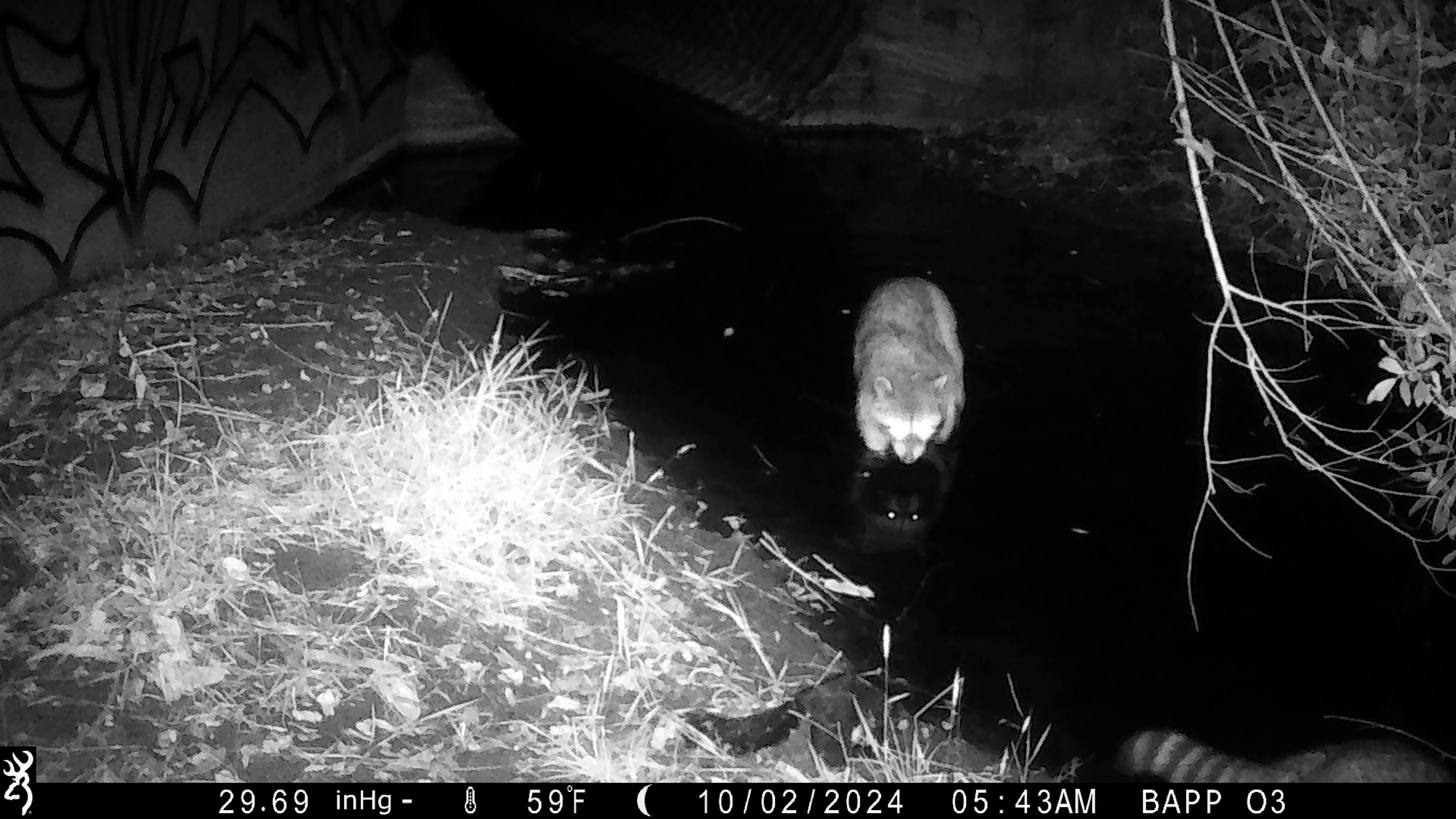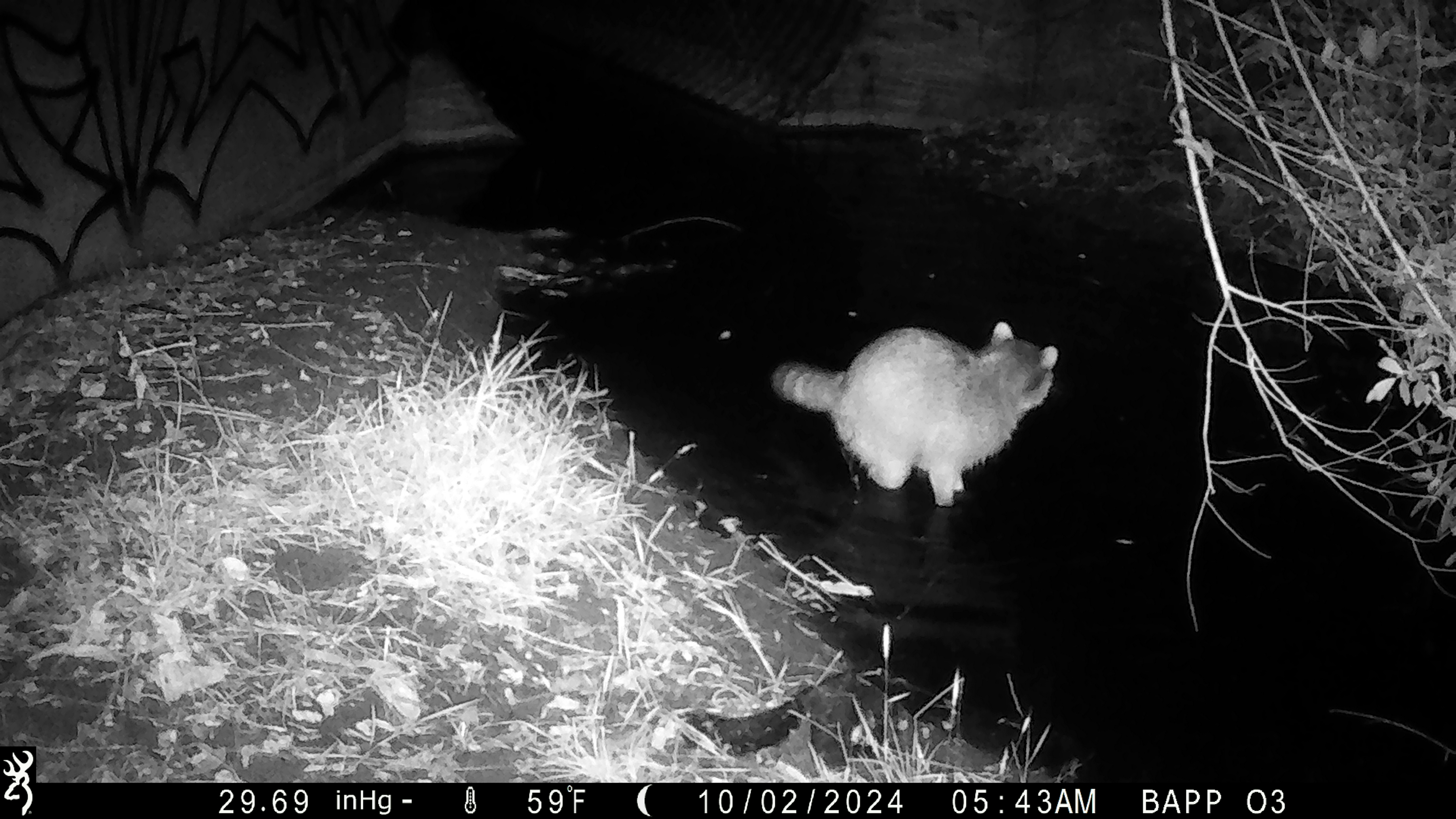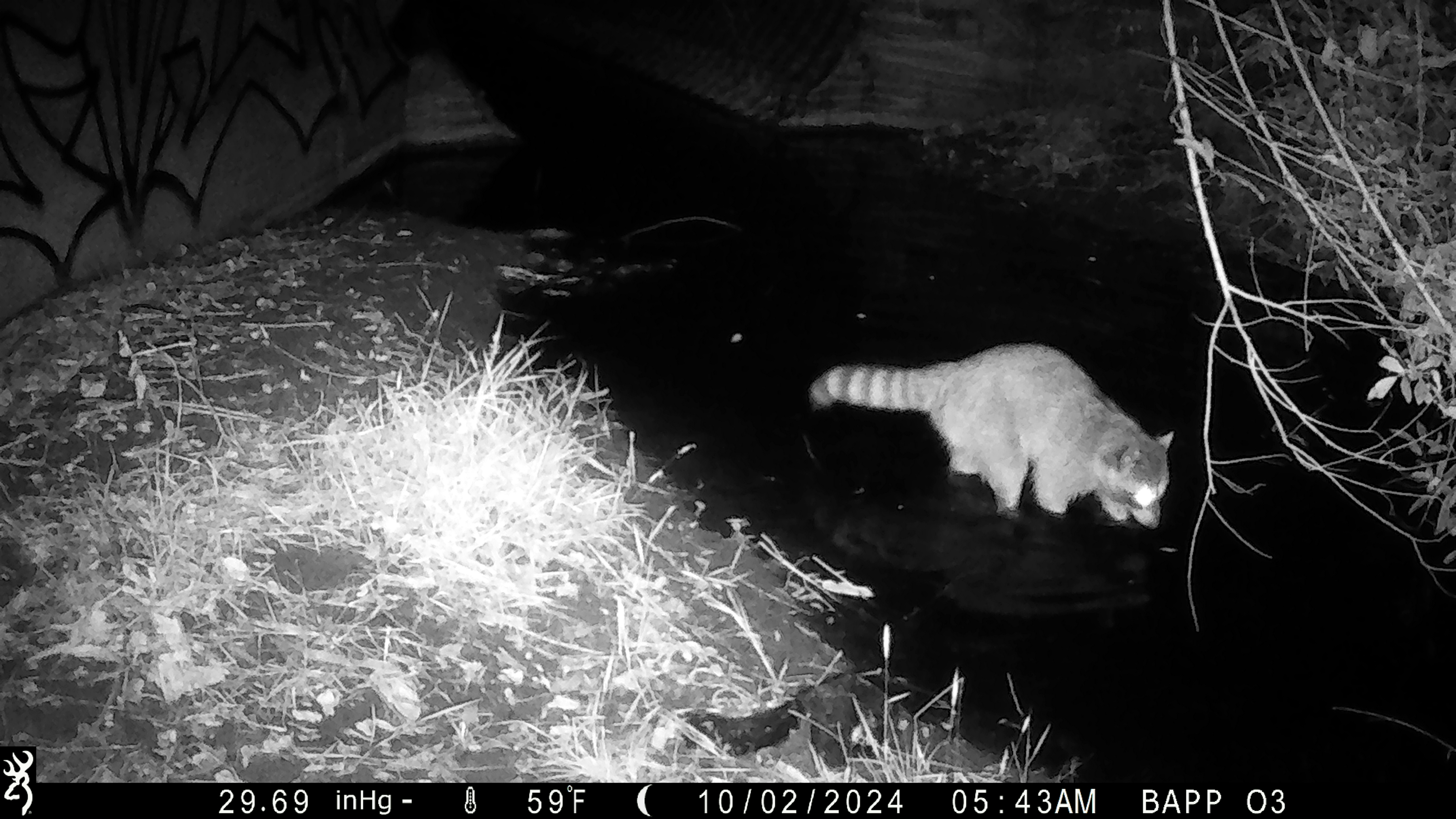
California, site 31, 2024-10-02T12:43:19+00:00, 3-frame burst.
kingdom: Animalia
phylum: Chordata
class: Mammalia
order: Carnivora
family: Procyonidae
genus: Procyon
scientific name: Procyon lotor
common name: raccoon